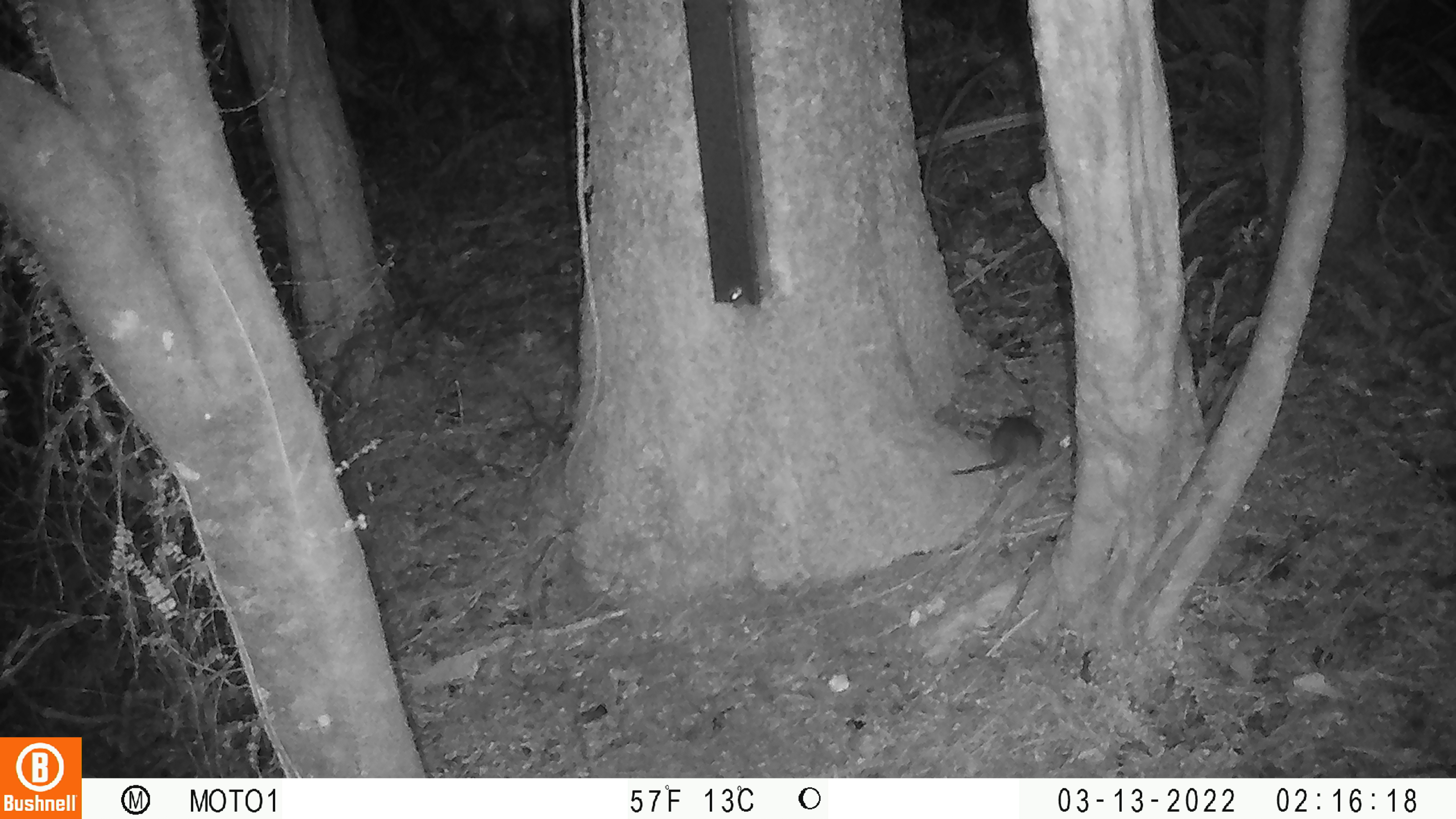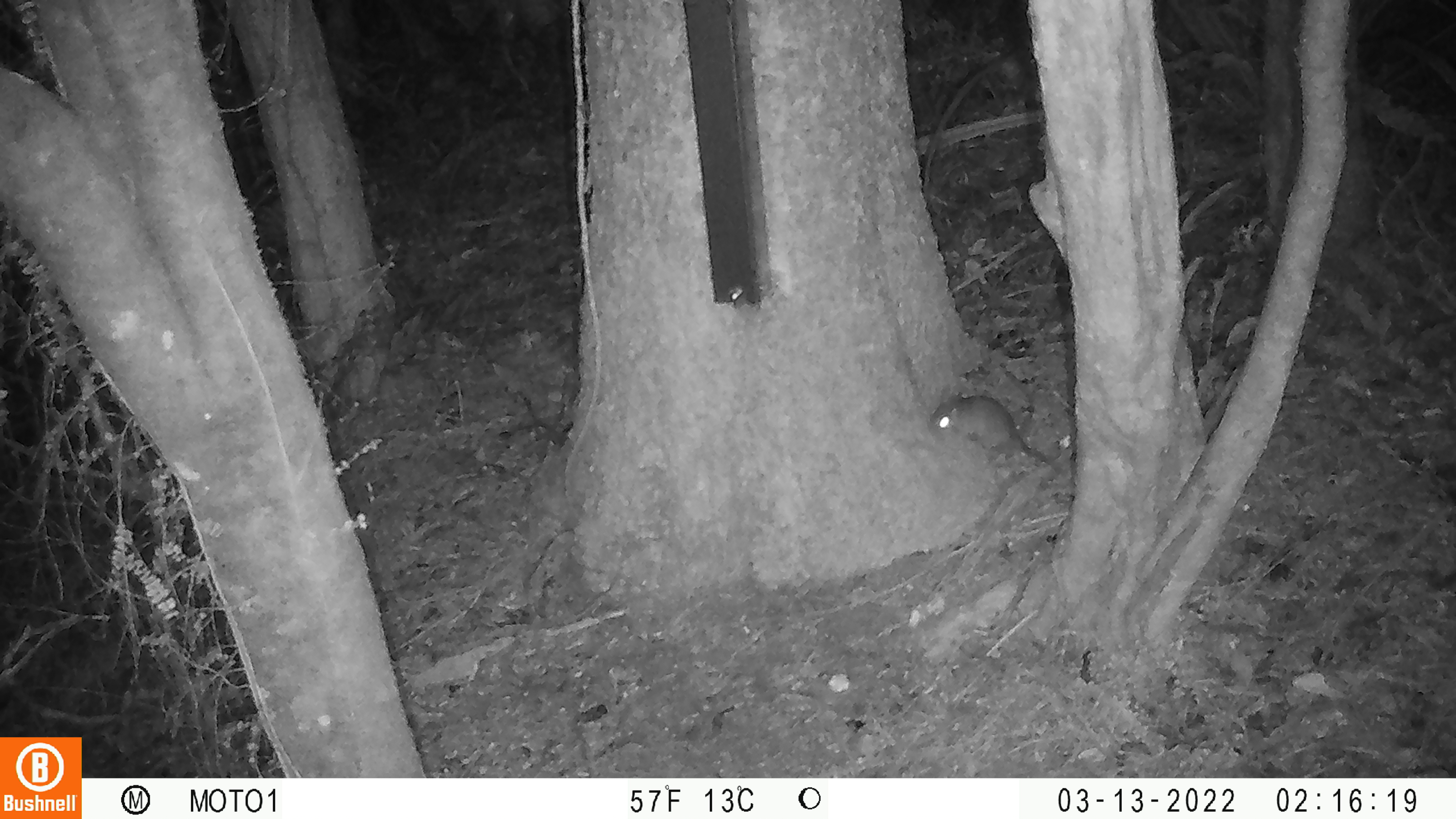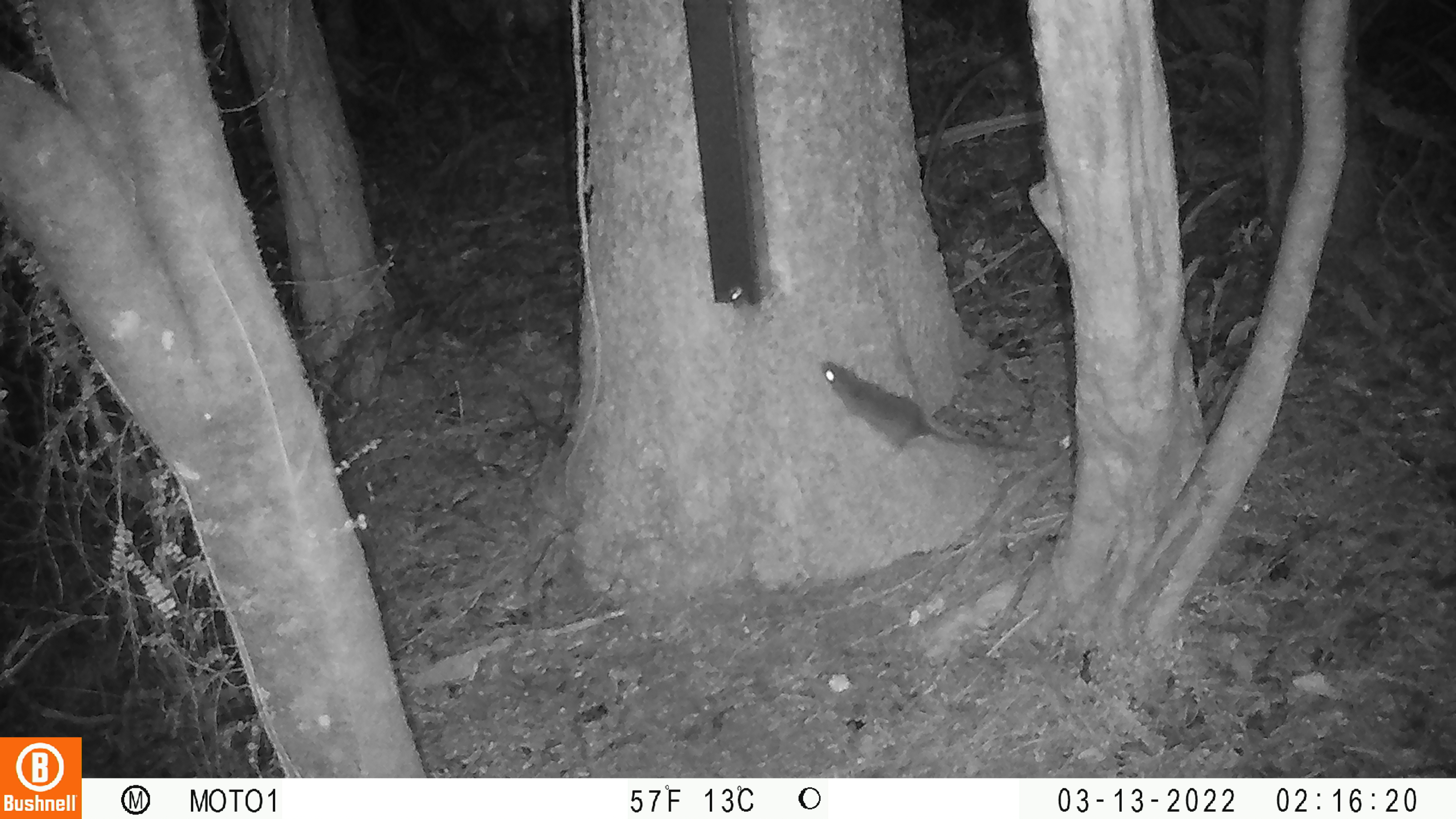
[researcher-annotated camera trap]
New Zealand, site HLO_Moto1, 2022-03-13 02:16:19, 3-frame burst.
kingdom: Animalia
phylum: Chordata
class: Mammalia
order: Rodentia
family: Muridae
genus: Rattus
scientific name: Rattus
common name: rat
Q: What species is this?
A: Rat (Rattus).